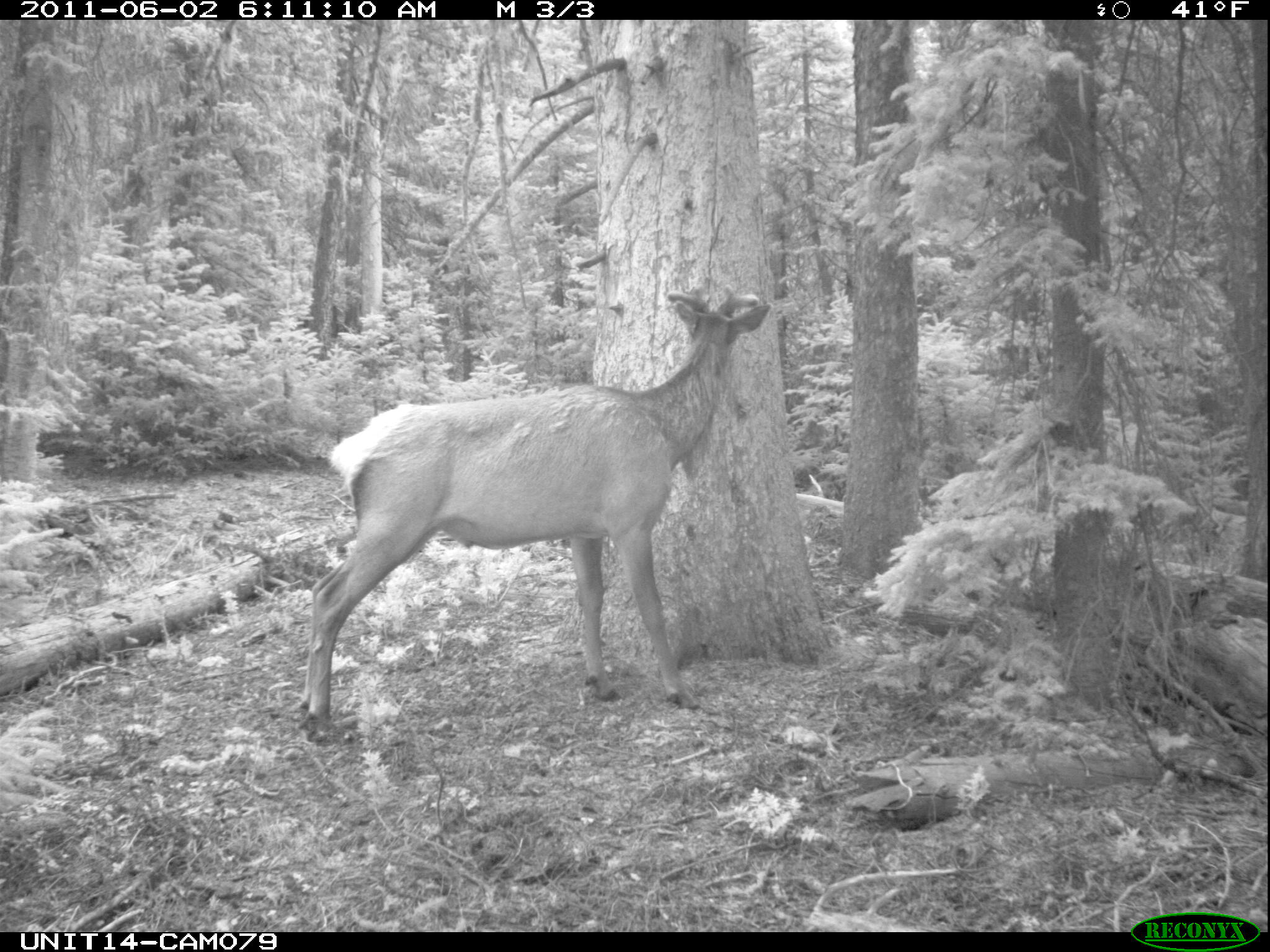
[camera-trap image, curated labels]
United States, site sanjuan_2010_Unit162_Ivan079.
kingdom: Animalia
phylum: Chordata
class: Mammalia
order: Artiodactyla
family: Cervidae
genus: Cervus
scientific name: Cervus elaphus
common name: red deer